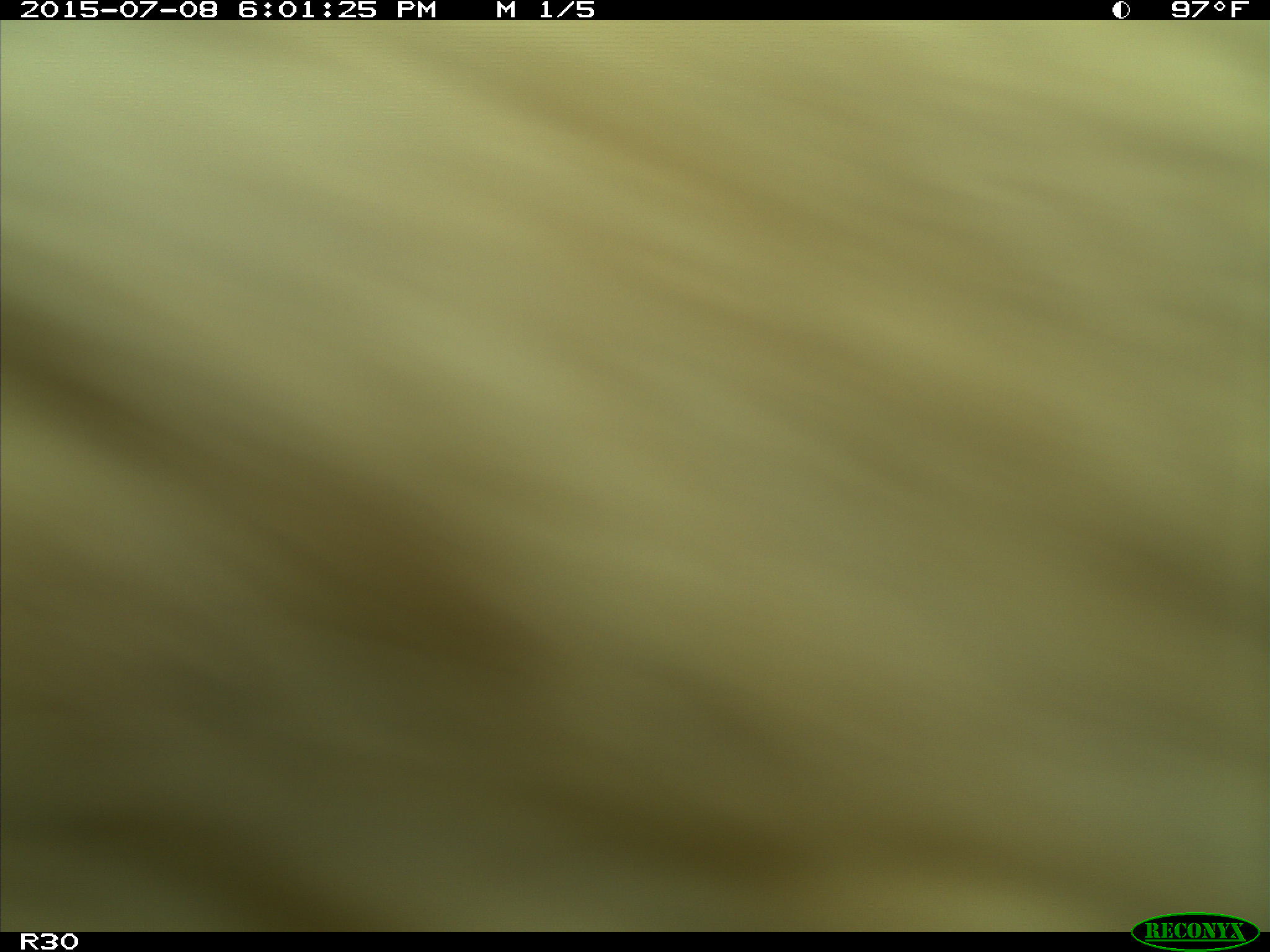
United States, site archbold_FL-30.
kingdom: Animalia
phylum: Chordata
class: Mammalia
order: Artiodactyla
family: Bovidae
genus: Bos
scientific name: Bos taurus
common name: domestic cow